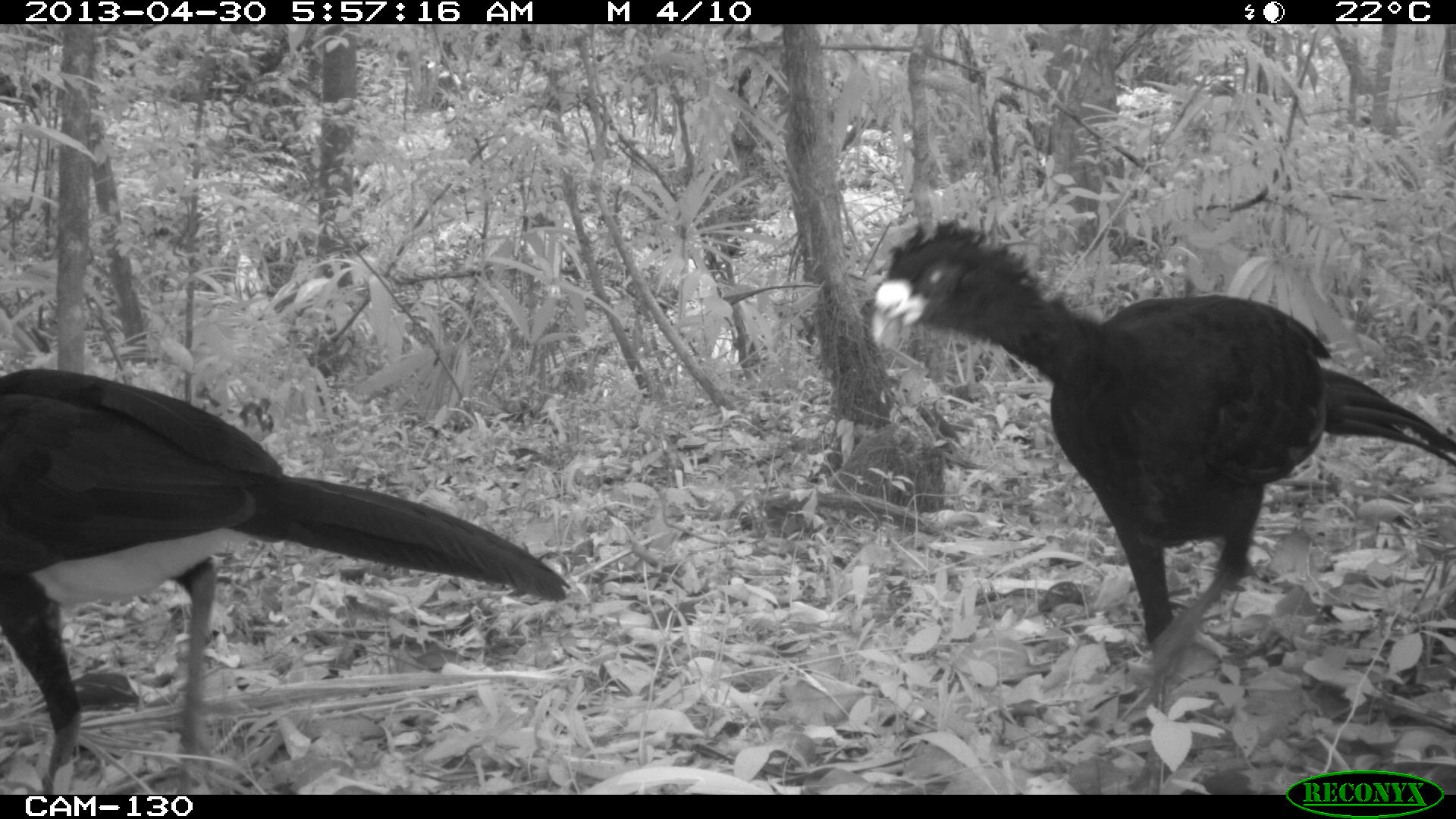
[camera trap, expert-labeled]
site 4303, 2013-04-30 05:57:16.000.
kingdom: Animalia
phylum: Chordata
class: Aves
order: Galliformes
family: Cracidae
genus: Crax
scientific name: Crax rubra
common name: great curassow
Crax rubra (great curassow), count 2, sex male.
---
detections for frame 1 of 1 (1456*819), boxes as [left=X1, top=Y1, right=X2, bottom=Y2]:
crax rubra: [left=867, top=214, right=1456, bottom=709]; [left=0, top=362, right=571, bottom=790]